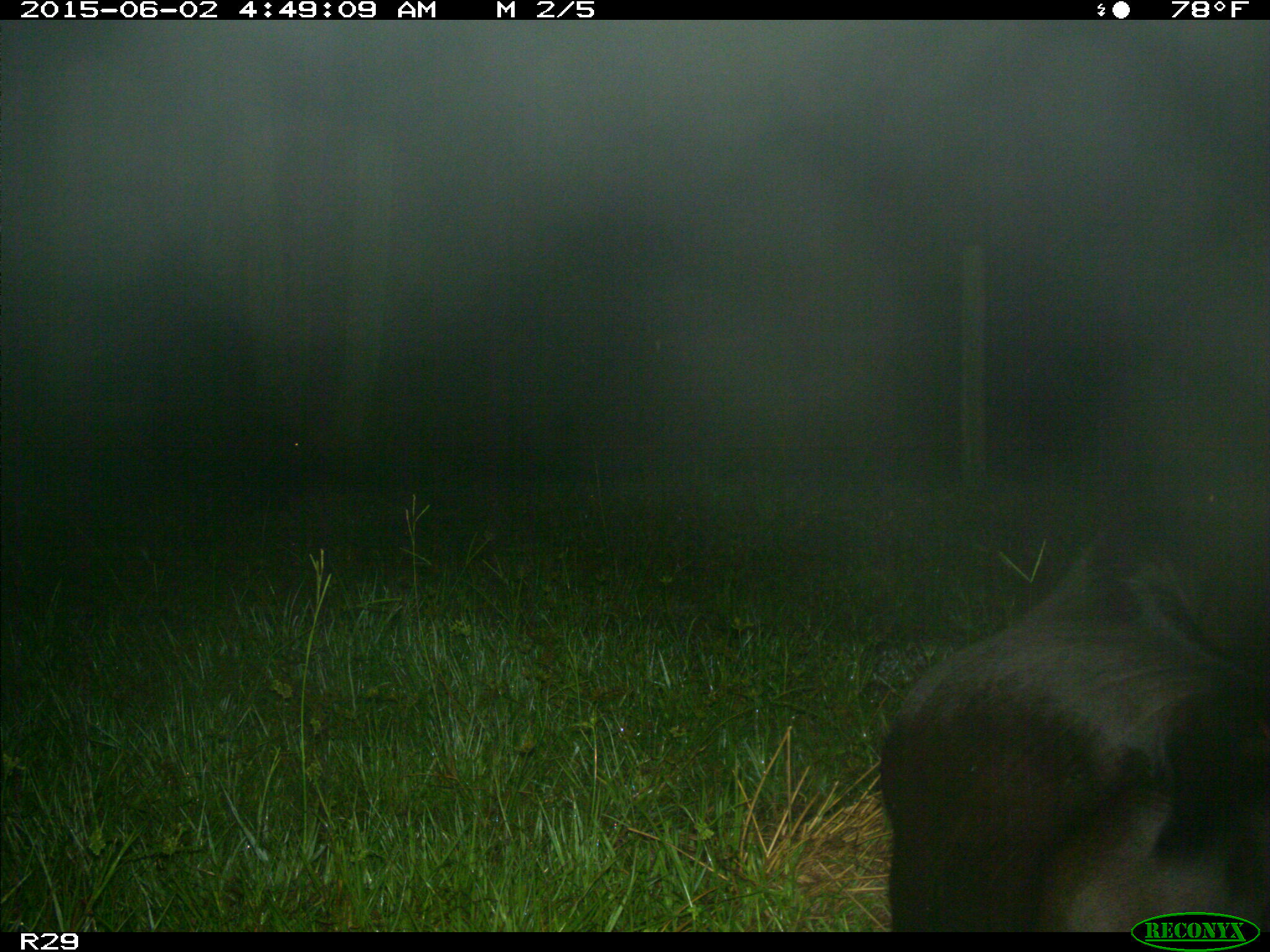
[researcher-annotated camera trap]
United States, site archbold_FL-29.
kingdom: Animalia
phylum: Chordata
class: Mammalia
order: Artiodactyla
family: Bovidae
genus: Bos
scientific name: Bos taurus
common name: domestic cow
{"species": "Bos taurus (domestic cow)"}